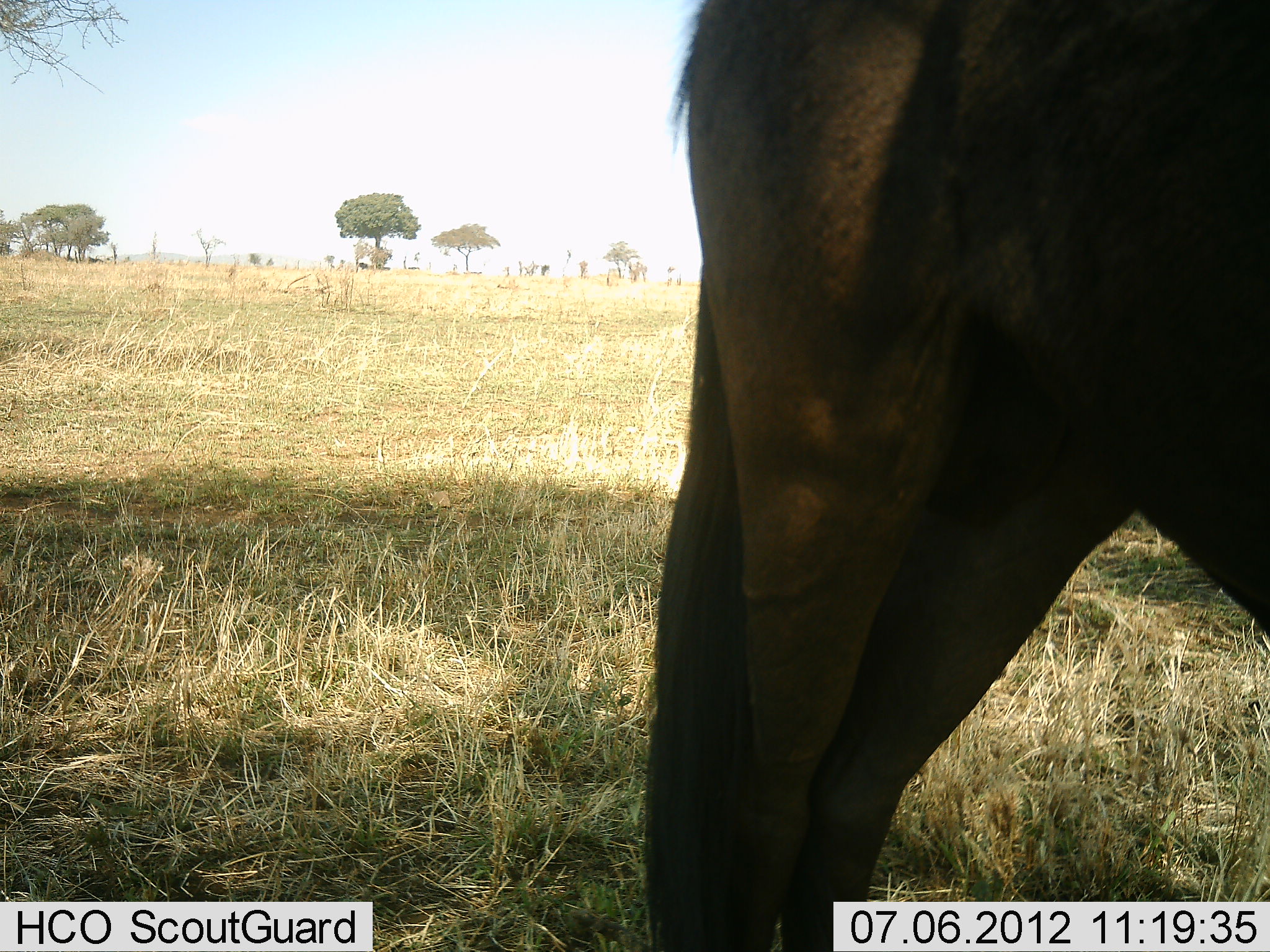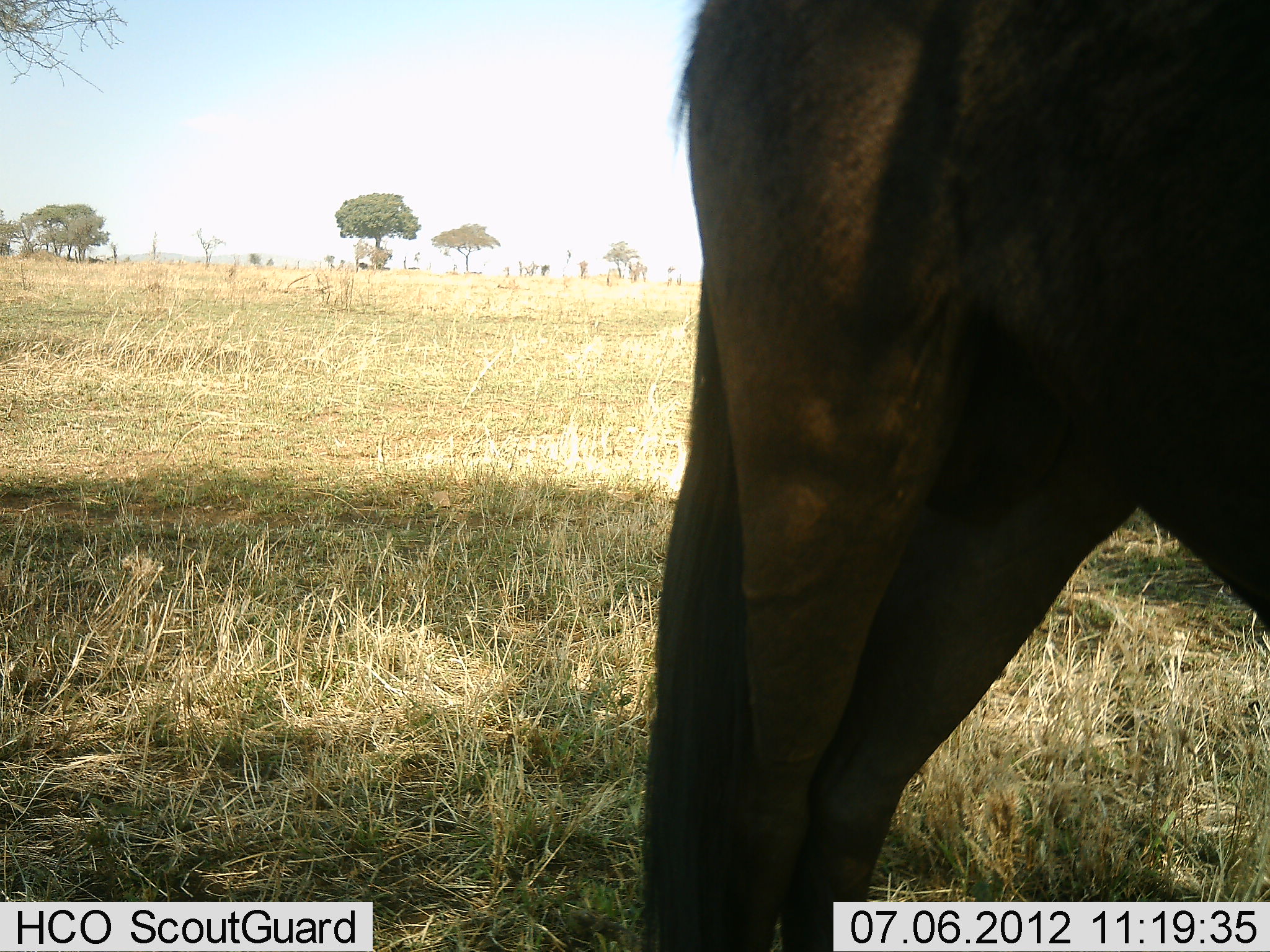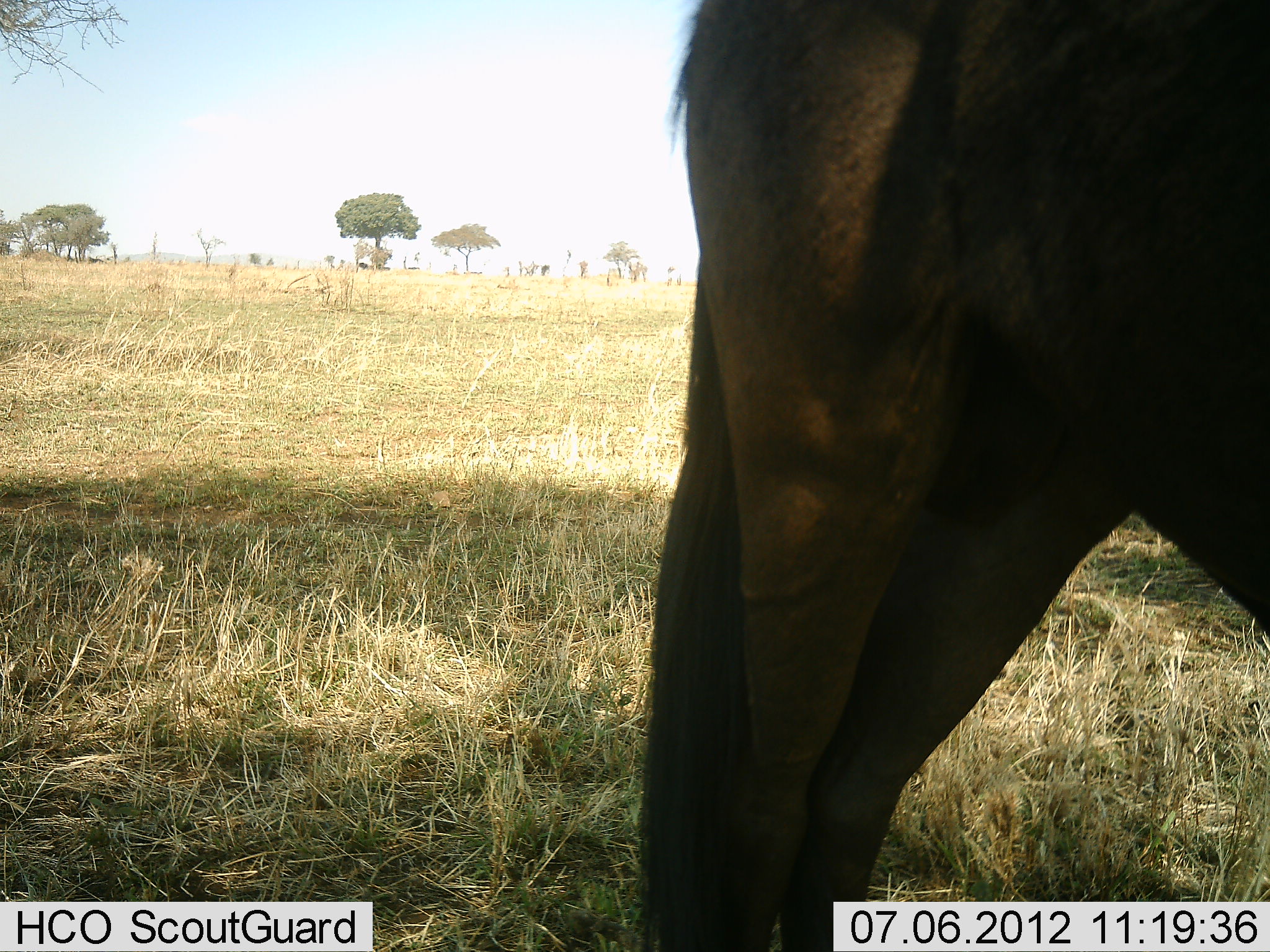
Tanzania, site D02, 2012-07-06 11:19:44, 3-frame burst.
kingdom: Animalia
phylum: Chordata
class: Mammalia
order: Artiodactyla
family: Bovidae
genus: Connochaetes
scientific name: Connochaetes taurinus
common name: blue wildebeest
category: wildebeest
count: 1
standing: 100%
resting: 0%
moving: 0%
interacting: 0%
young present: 0%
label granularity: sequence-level